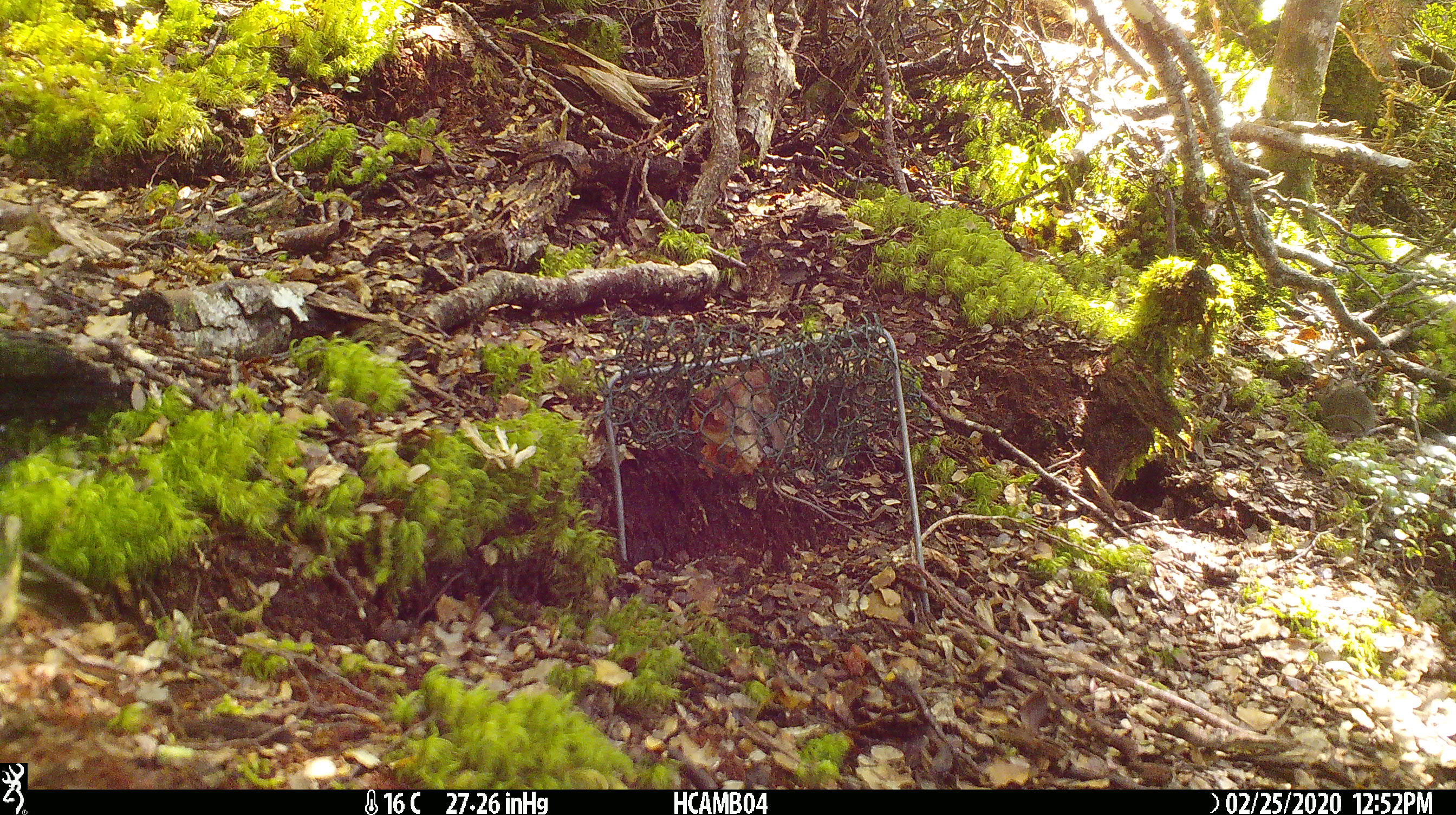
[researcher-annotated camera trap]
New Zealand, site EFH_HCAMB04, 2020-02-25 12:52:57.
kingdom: Animalia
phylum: Chordata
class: Mammalia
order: Rodentia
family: Muridae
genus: Mus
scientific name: Mus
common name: mouse